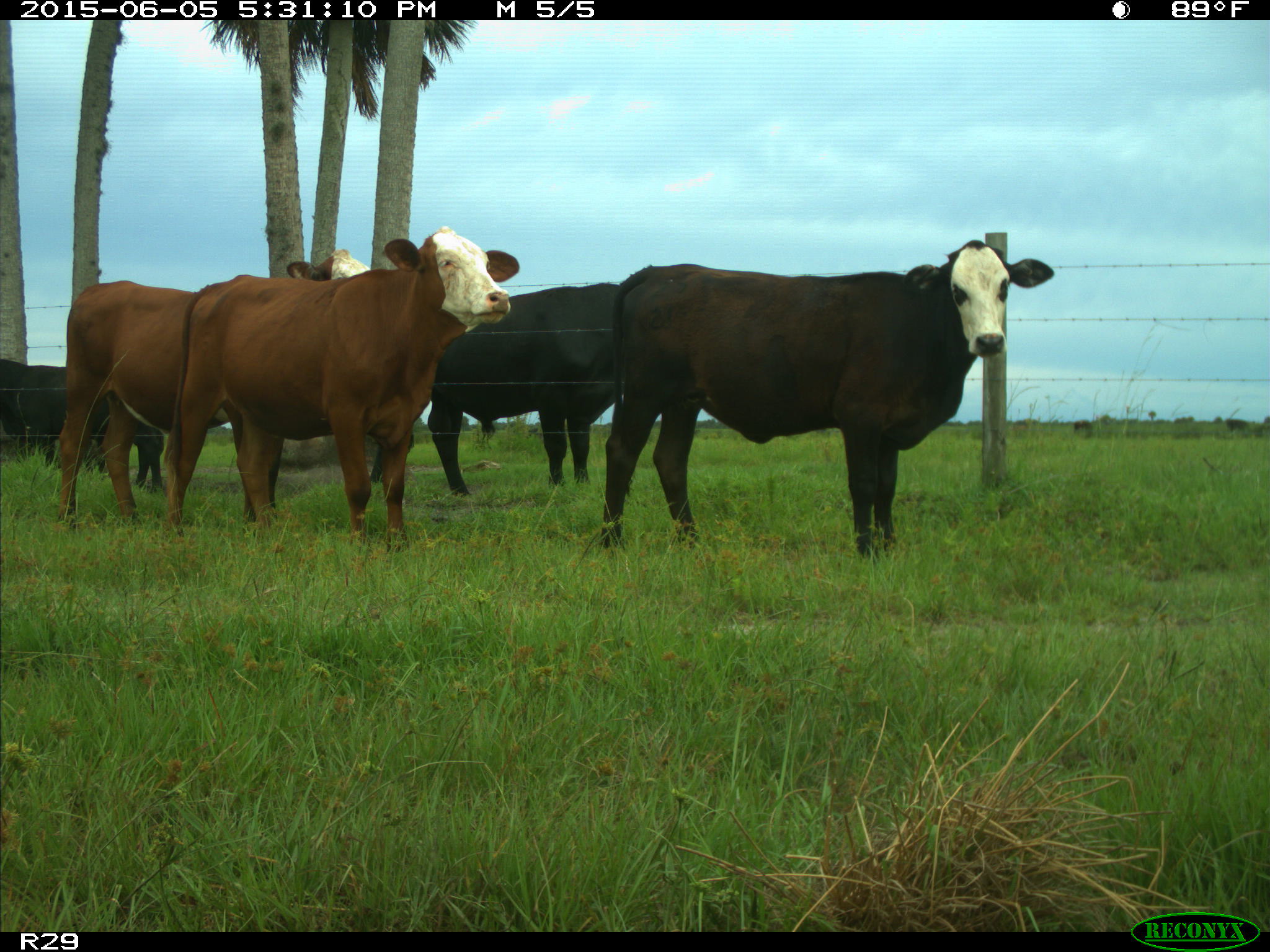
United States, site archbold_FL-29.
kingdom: Animalia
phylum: Chordata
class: Mammalia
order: Artiodactyla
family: Bovidae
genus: Bos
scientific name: Bos taurus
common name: domestic cow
Bos taurus (domestic cow).